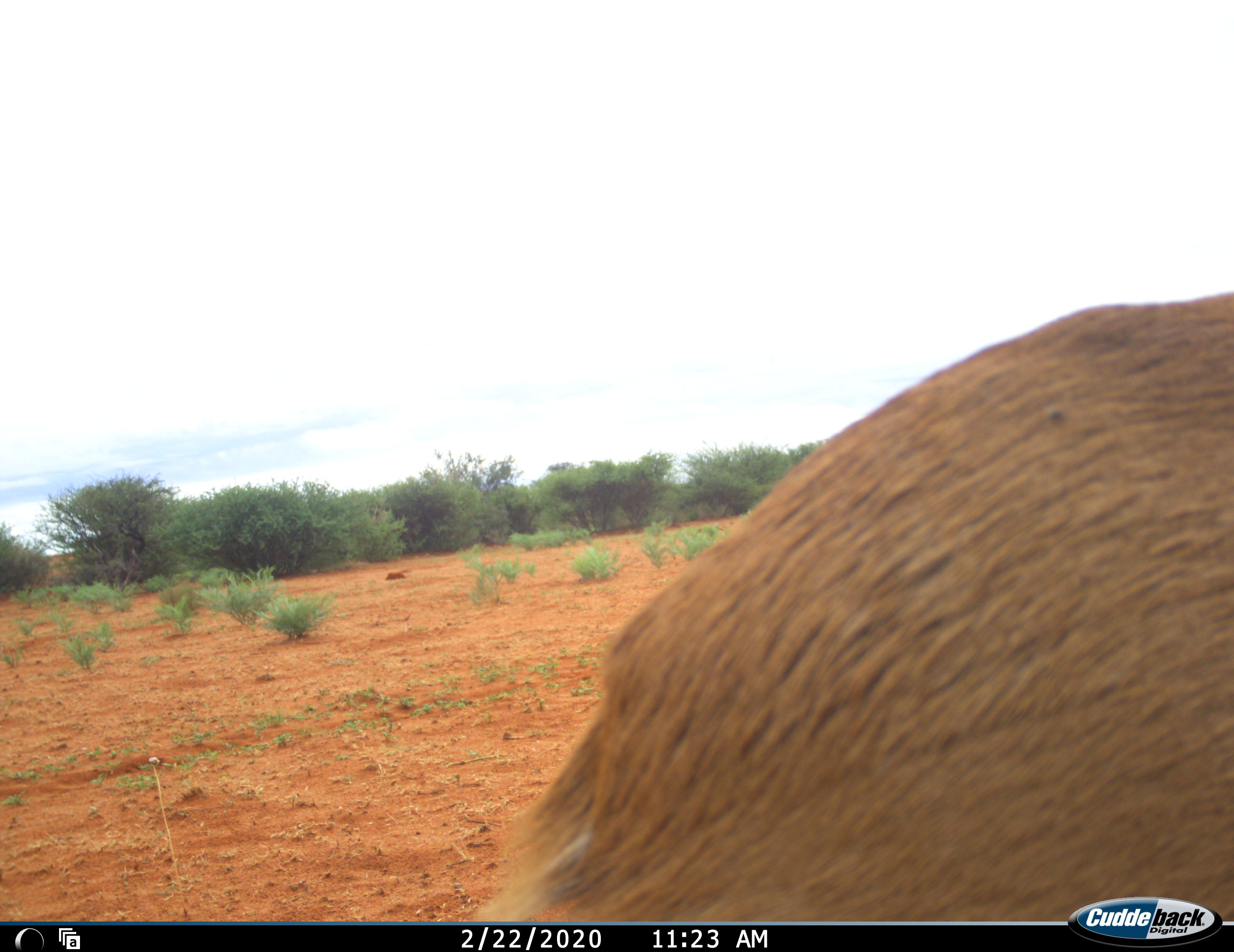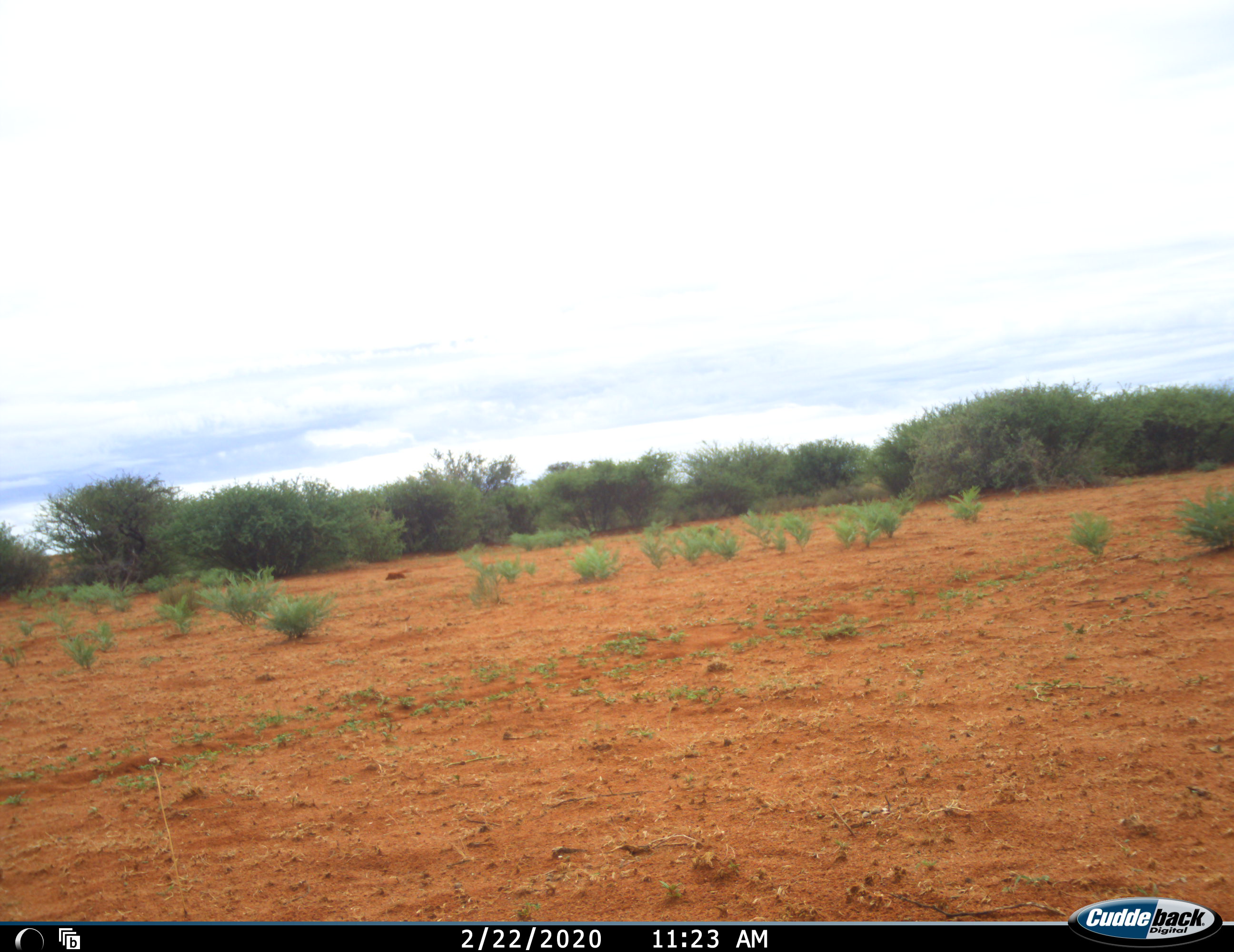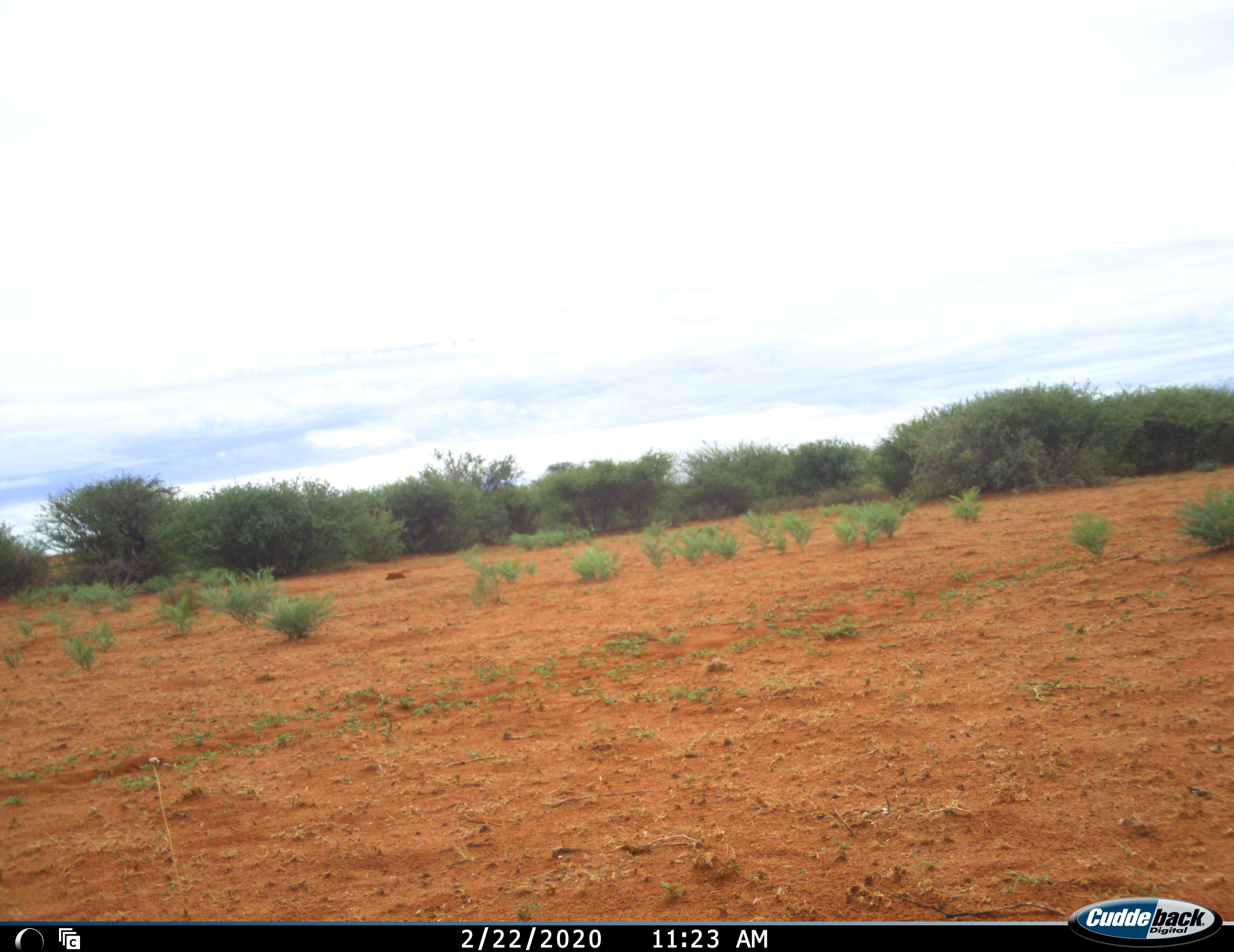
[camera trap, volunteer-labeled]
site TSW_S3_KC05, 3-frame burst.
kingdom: Animalia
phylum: Chordata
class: Mammalia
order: Artiodactyla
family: Bovidae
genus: Raphicerus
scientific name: Raphicerus campestris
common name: steenbok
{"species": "steenbok (Raphicerus campestris)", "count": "1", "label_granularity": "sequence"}